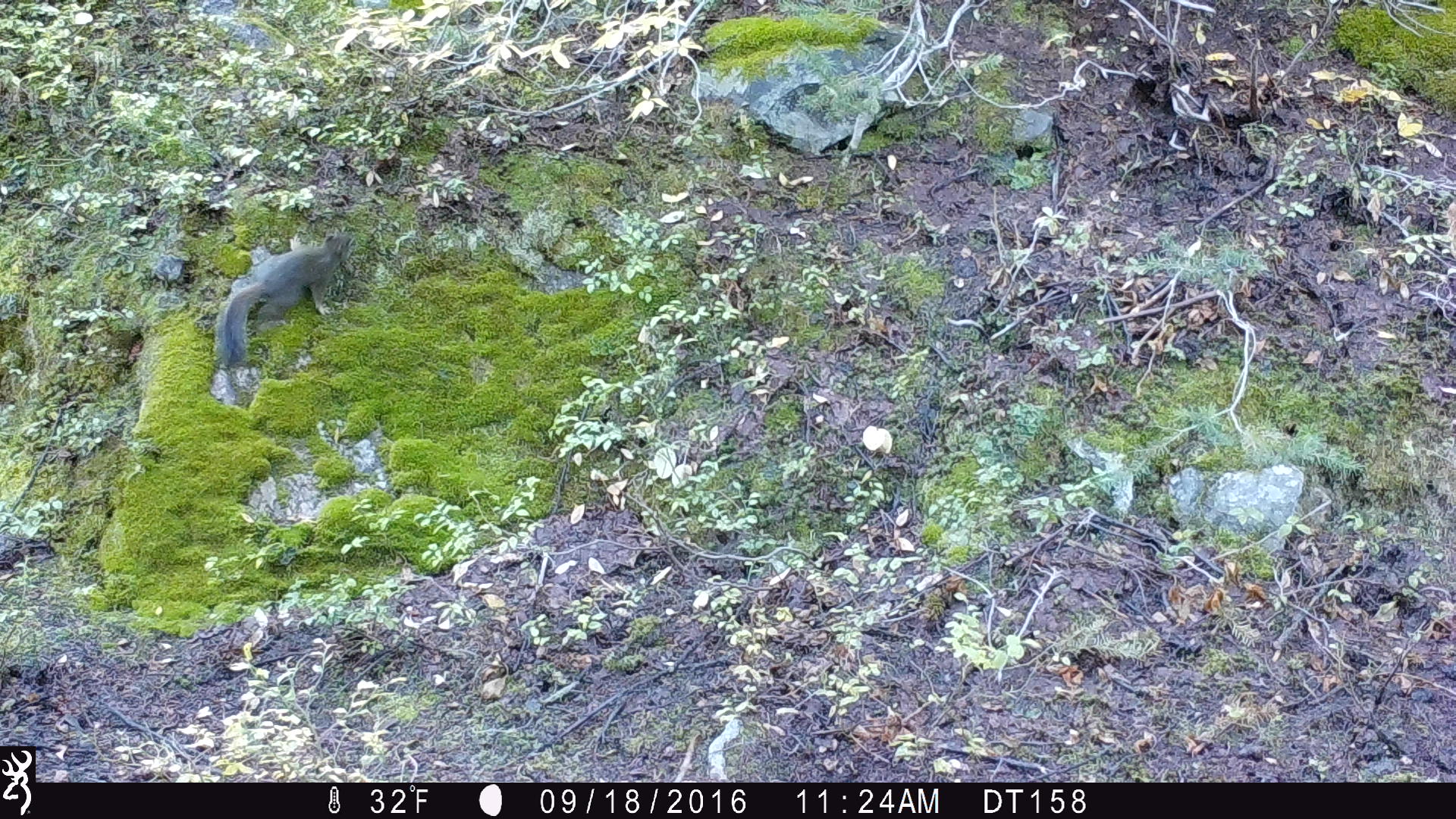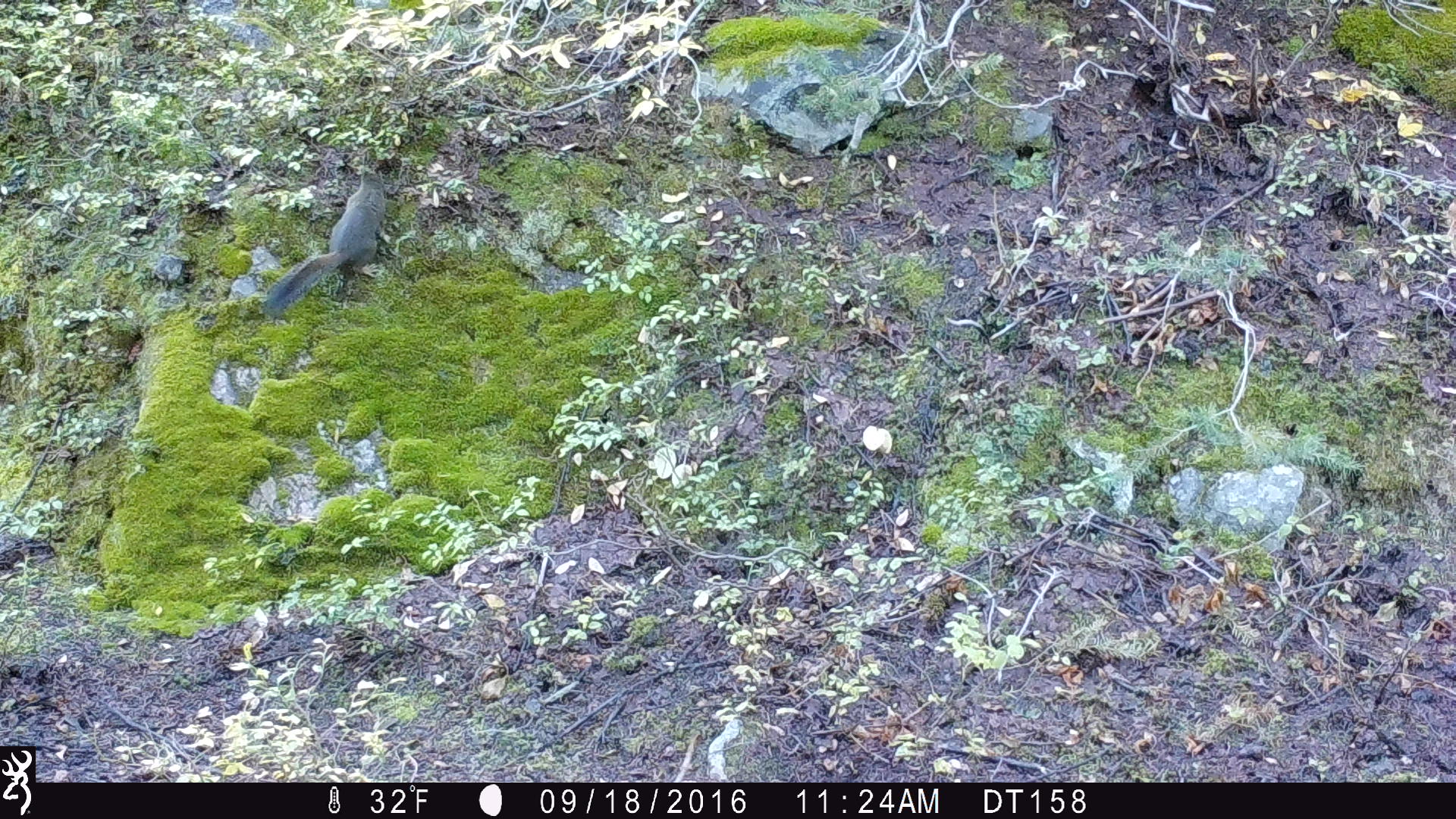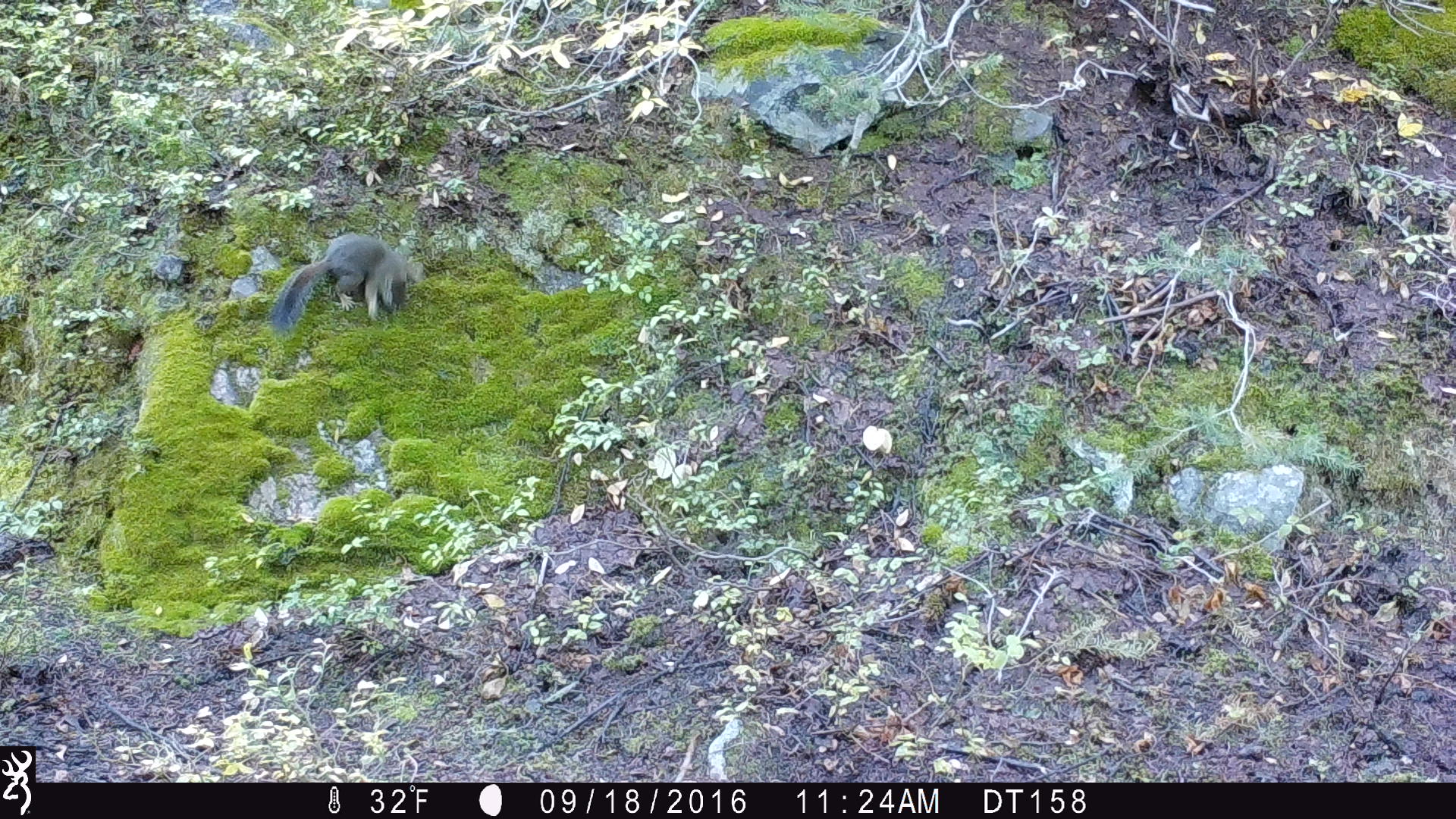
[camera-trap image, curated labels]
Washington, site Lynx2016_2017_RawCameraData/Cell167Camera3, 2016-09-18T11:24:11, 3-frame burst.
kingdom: Animalia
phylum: Chordata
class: Mammalia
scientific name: Mammalia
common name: small mammal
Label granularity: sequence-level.